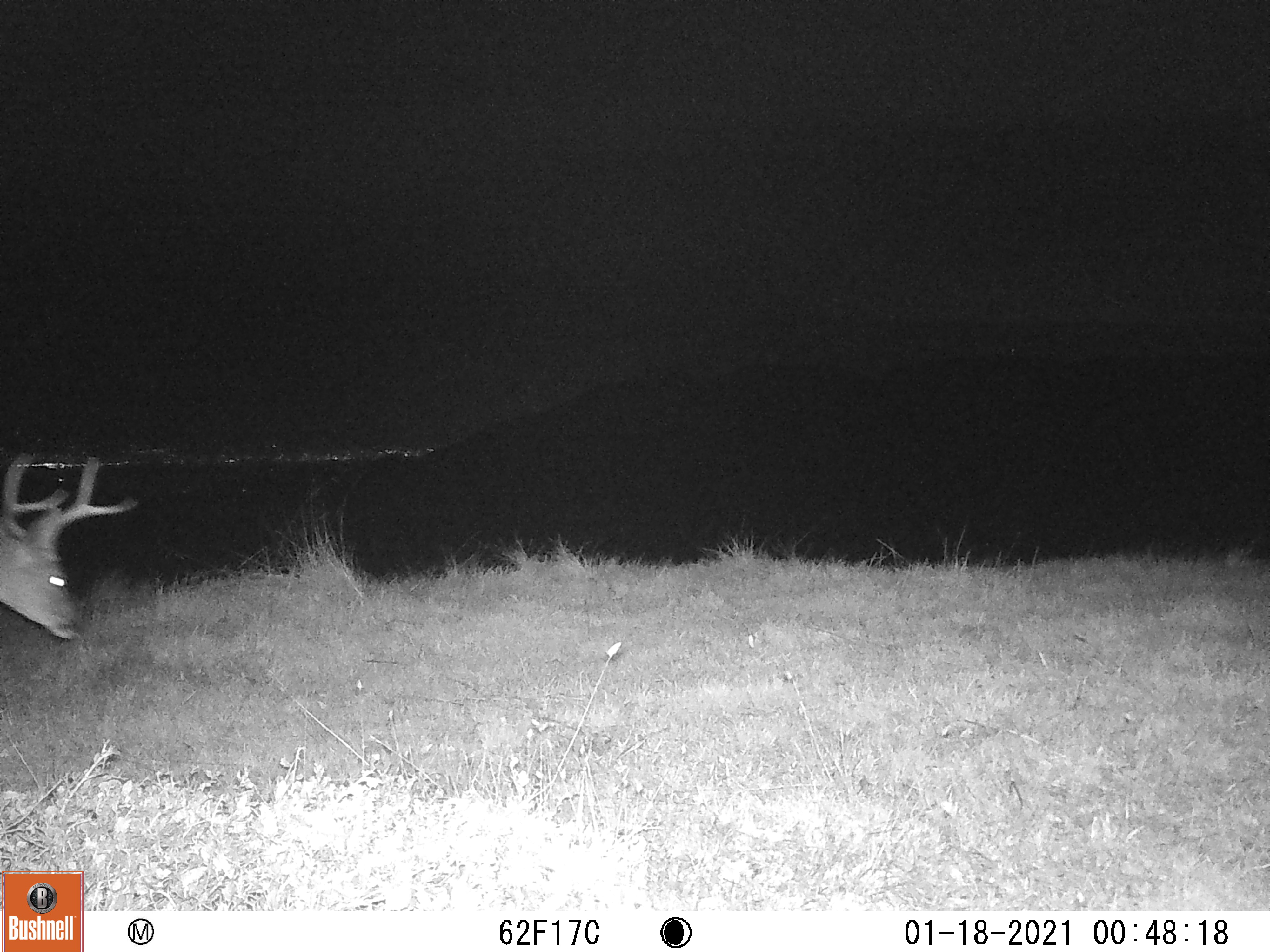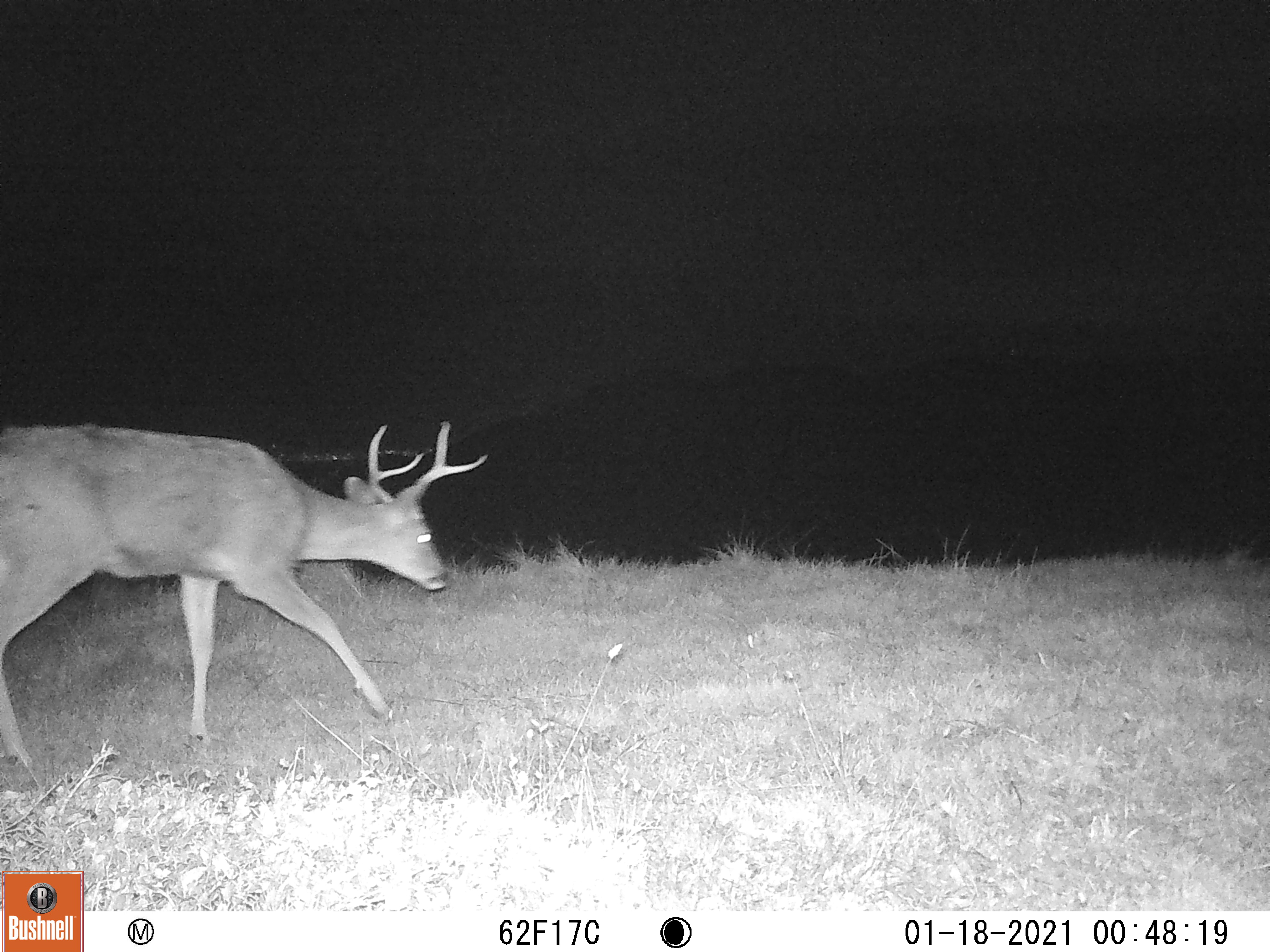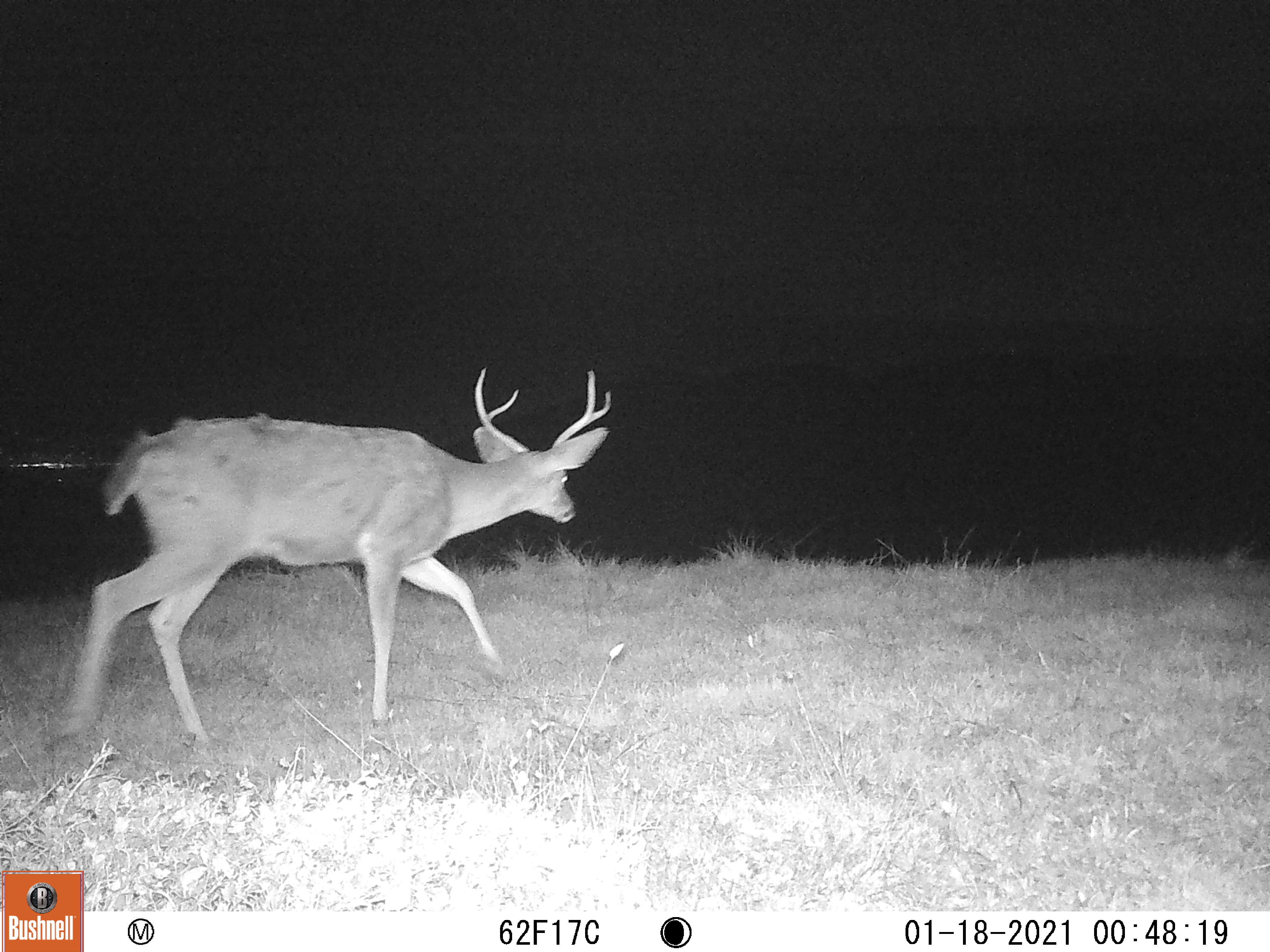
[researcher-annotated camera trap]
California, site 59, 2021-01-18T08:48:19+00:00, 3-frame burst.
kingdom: Animalia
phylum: Chordata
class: Mammalia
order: Artiodactyla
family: Cervidae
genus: Odocoileus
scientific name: Odocoileus hemionus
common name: mule deer